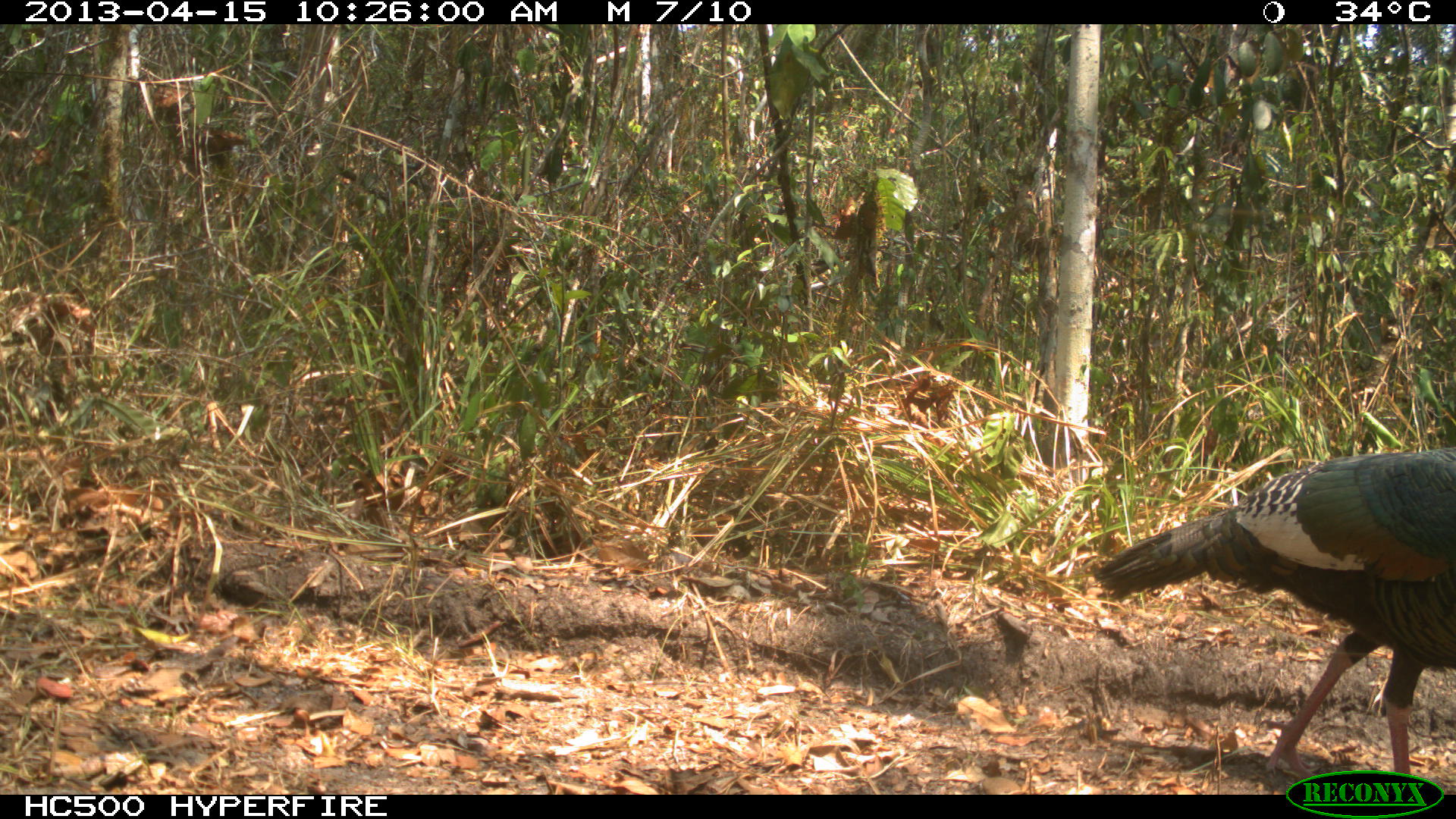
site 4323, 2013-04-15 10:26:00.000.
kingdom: Animalia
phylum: Chordata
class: Aves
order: Galliformes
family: Phasianidae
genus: Meleagris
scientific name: Meleagris ocellata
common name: ocellated turkey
Meleagris ocellata (ocellated turkey), count 1.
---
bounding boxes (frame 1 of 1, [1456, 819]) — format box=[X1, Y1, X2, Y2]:
meleagris ocellata: box=[1092, 443, 1455, 792]